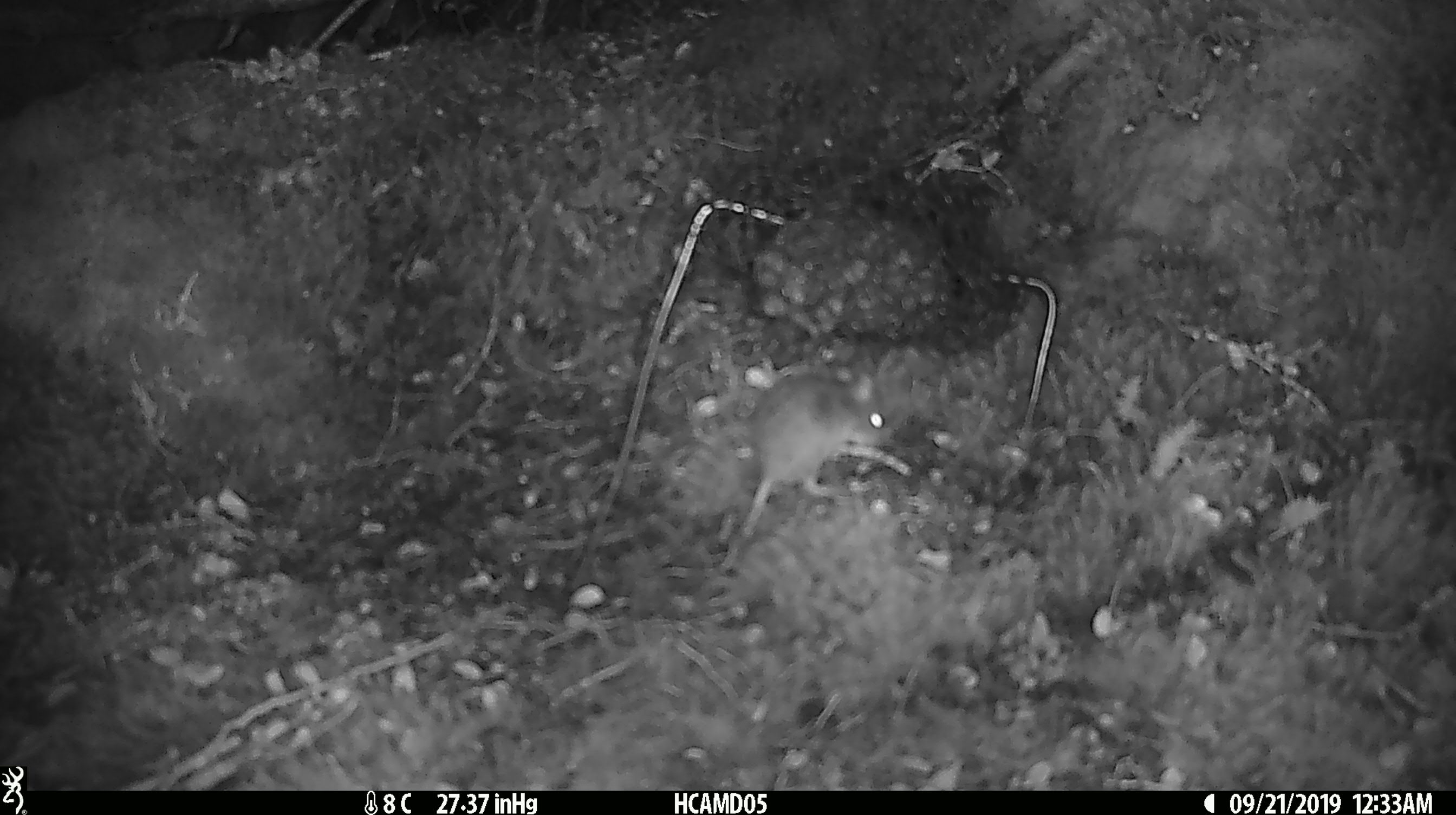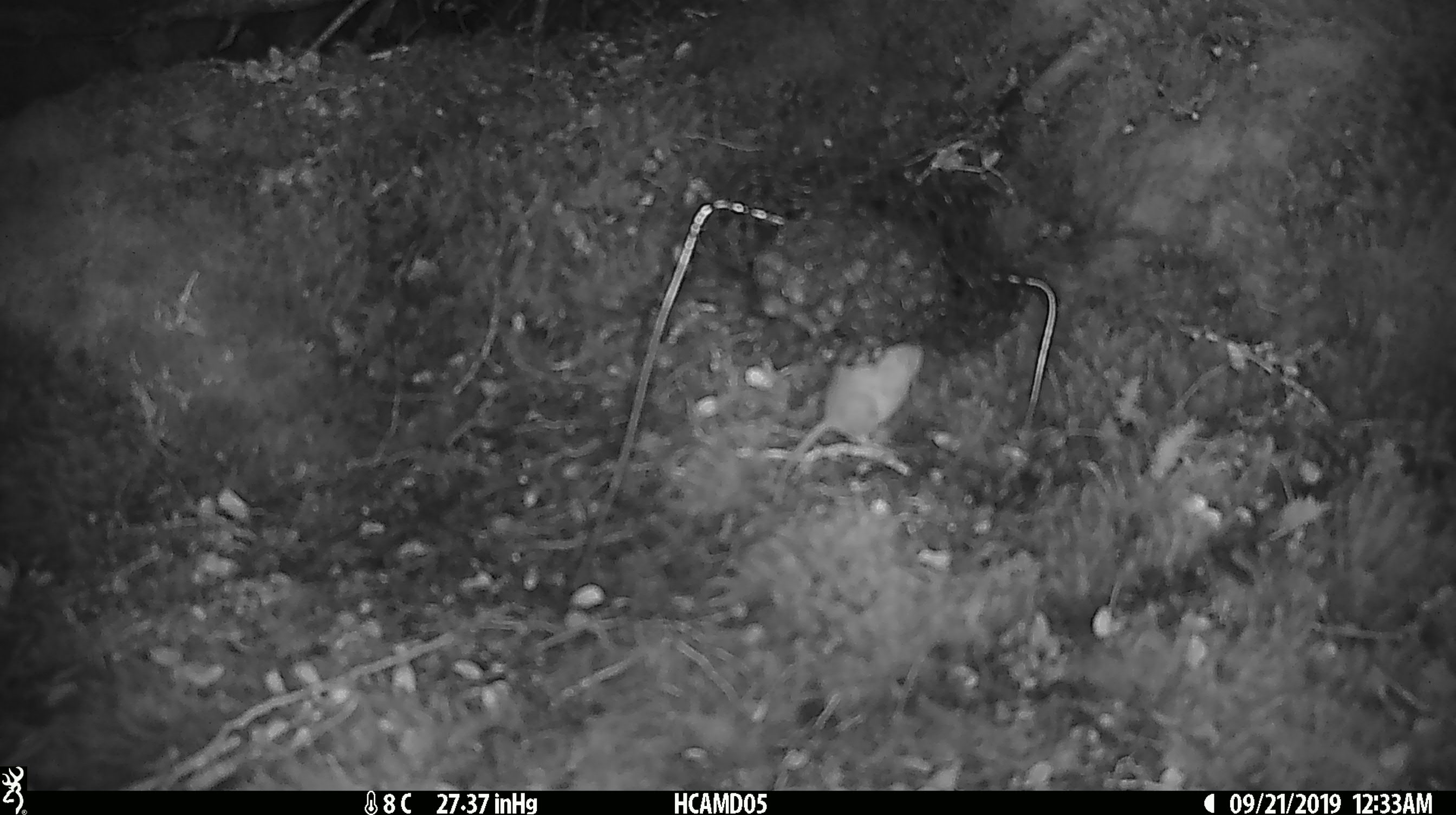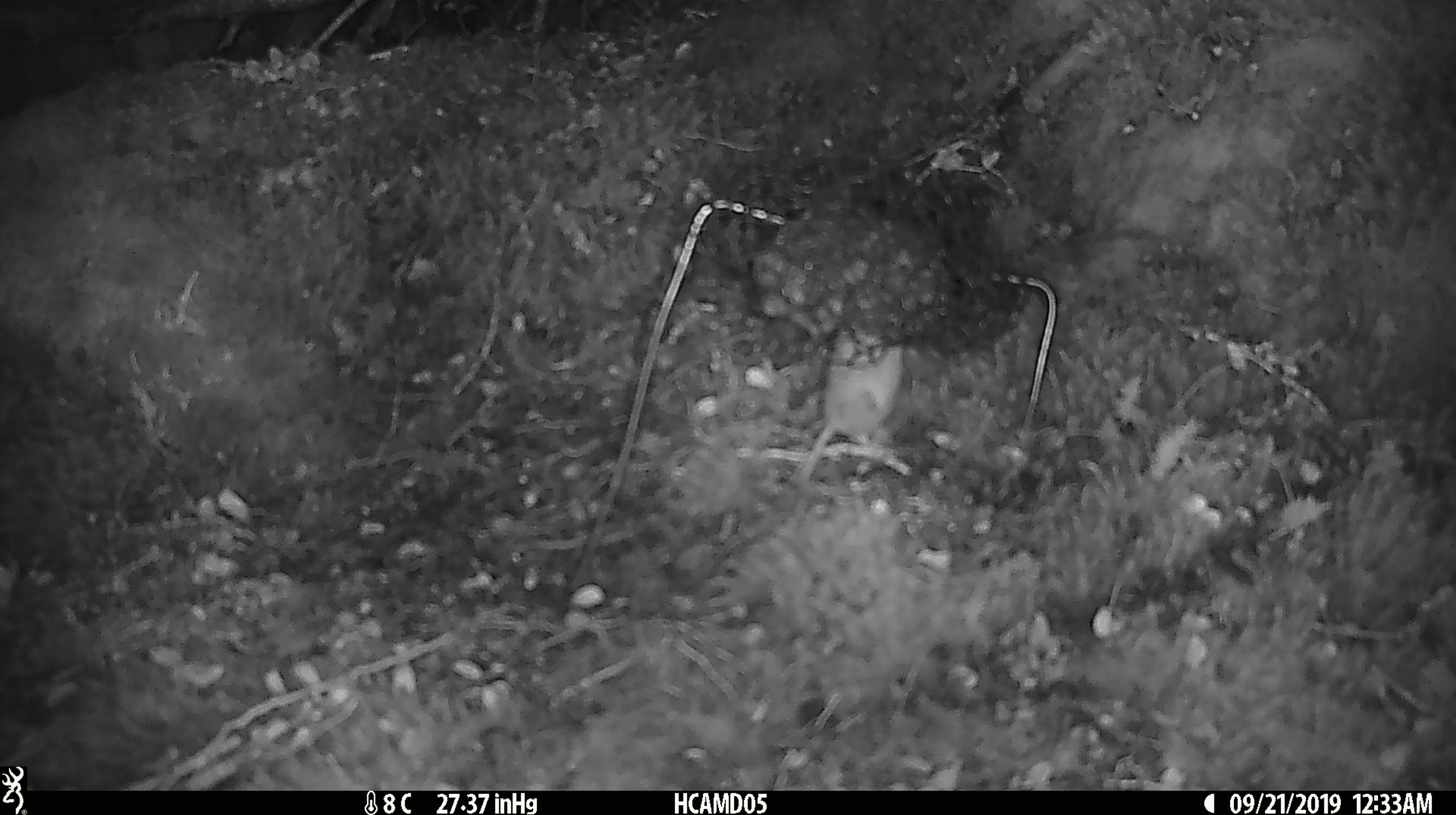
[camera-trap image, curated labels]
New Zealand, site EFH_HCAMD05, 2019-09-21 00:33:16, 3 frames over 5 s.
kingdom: Animalia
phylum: Chordata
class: Mammalia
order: Rodentia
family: Muridae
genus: Mus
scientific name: Mus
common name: mouse